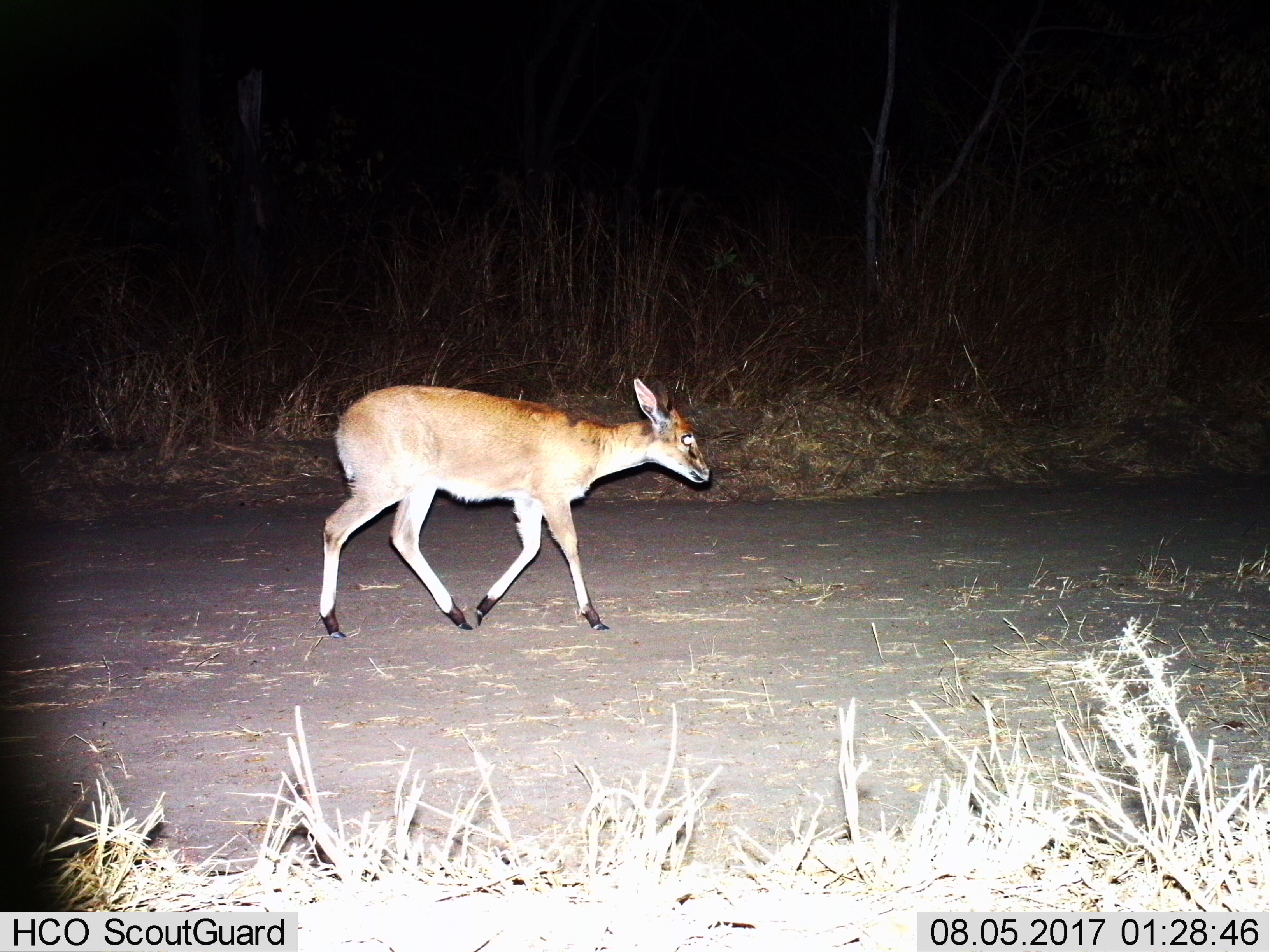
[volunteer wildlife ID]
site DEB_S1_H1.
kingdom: Animalia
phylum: Chordata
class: Mammalia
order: Artiodactyla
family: Bovidae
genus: Sylvicapra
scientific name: Sylvicapra grimmia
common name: common duiker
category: duikercommongrey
Duikercommongrey (common duiker) (Sylvicapra grimmia), count 1. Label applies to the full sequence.